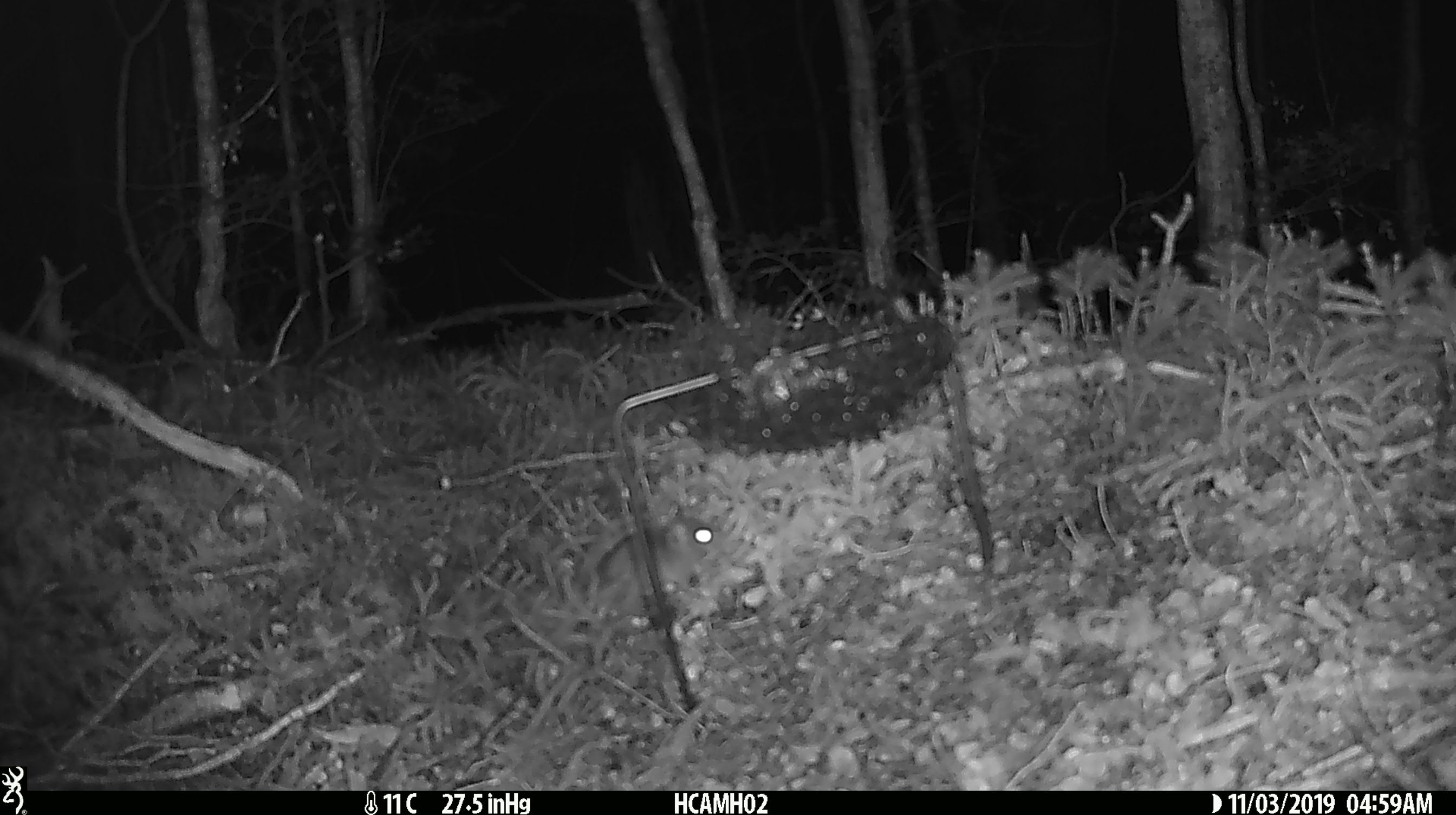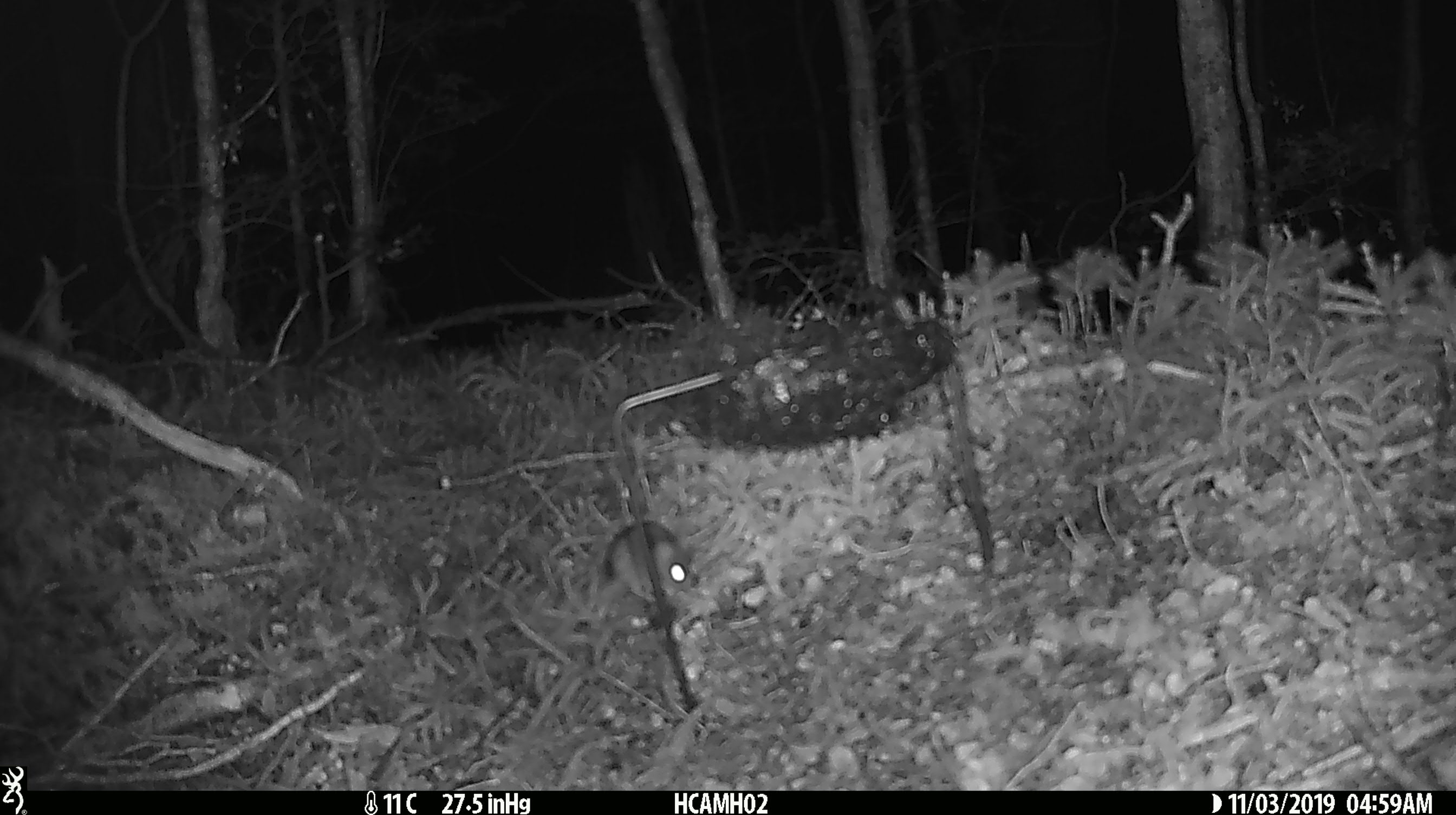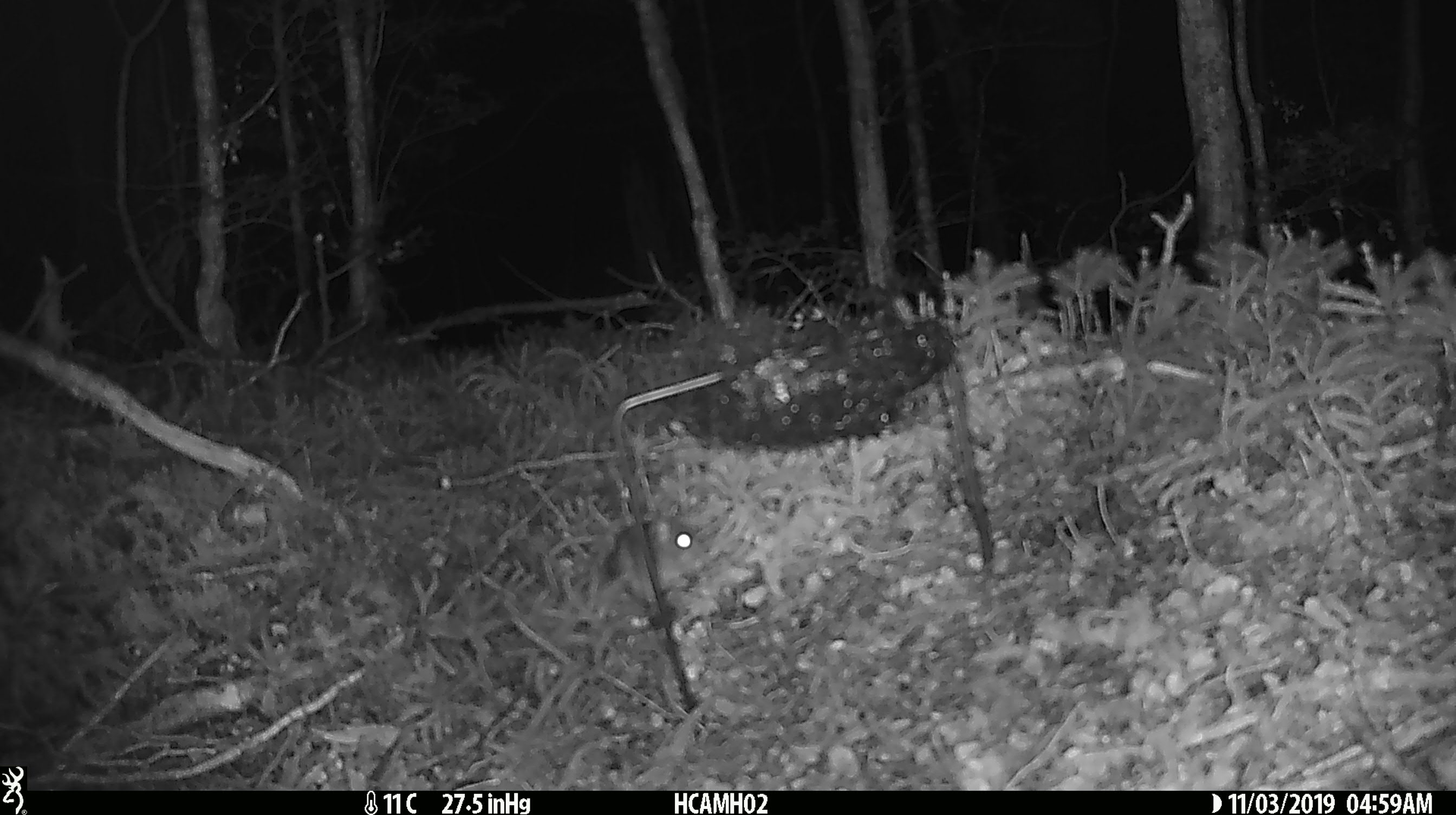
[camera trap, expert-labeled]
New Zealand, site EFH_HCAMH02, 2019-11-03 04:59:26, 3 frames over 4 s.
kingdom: Animalia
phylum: Chordata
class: Mammalia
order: Rodentia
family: Muridae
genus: Mus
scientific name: Mus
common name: mouse